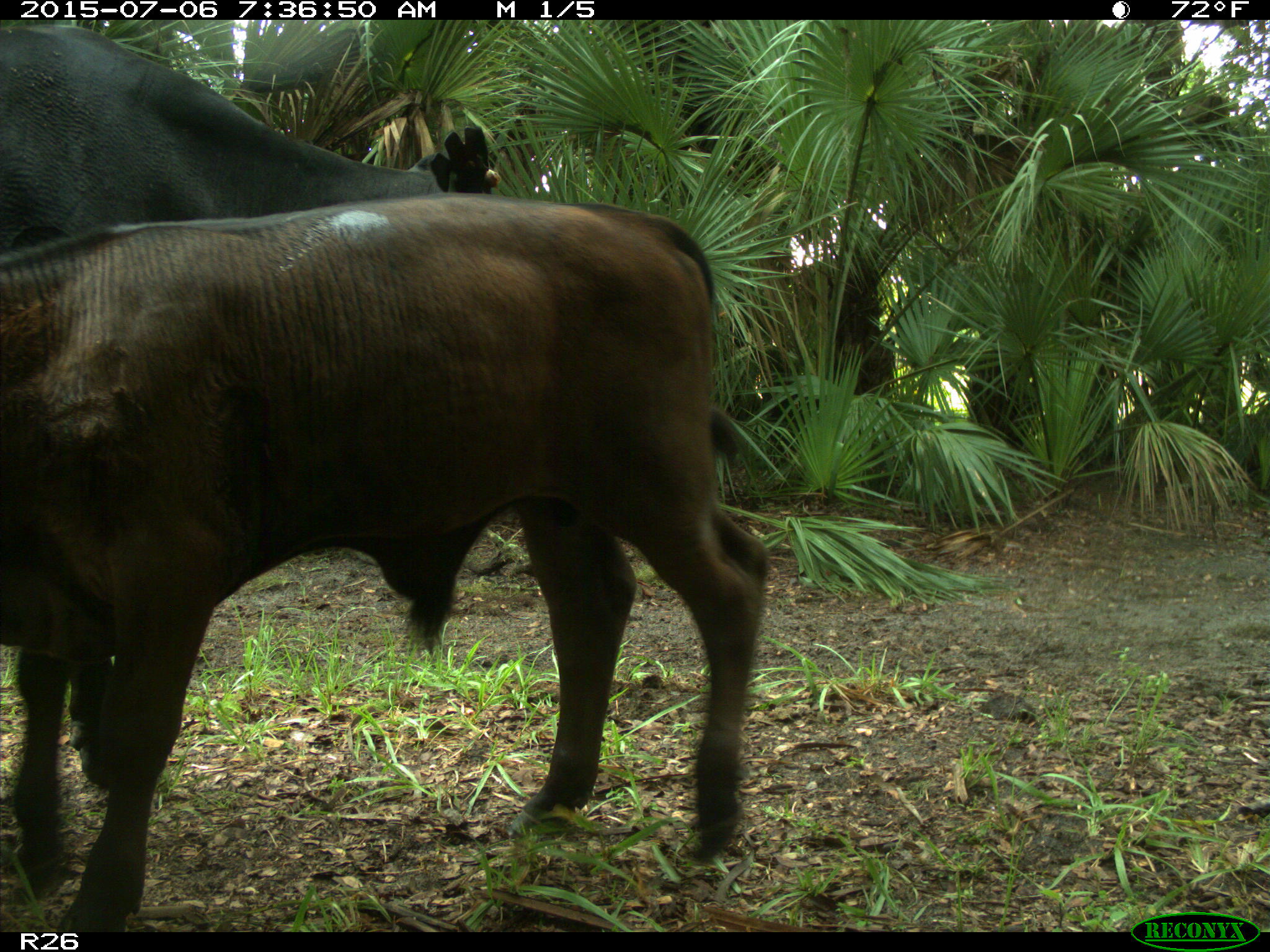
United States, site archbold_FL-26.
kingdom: Animalia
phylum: Chordata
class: Mammalia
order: Artiodactyla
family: Bovidae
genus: Bos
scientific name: Bos taurus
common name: domestic cow